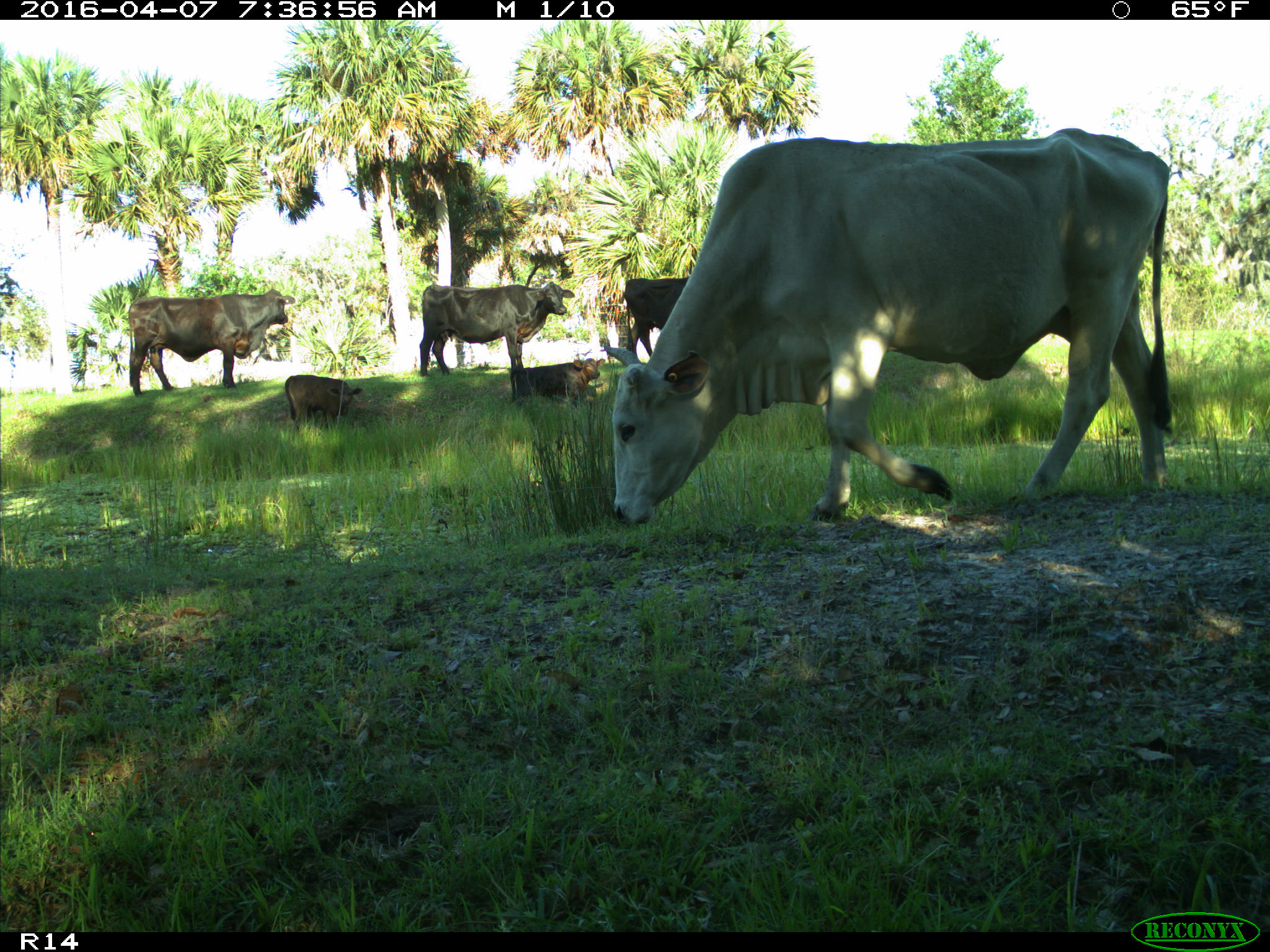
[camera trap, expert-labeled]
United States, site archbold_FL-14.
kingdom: Animalia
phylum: Chordata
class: Mammalia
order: Artiodactyla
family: Bovidae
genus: Bos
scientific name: Bos taurus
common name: domestic cow